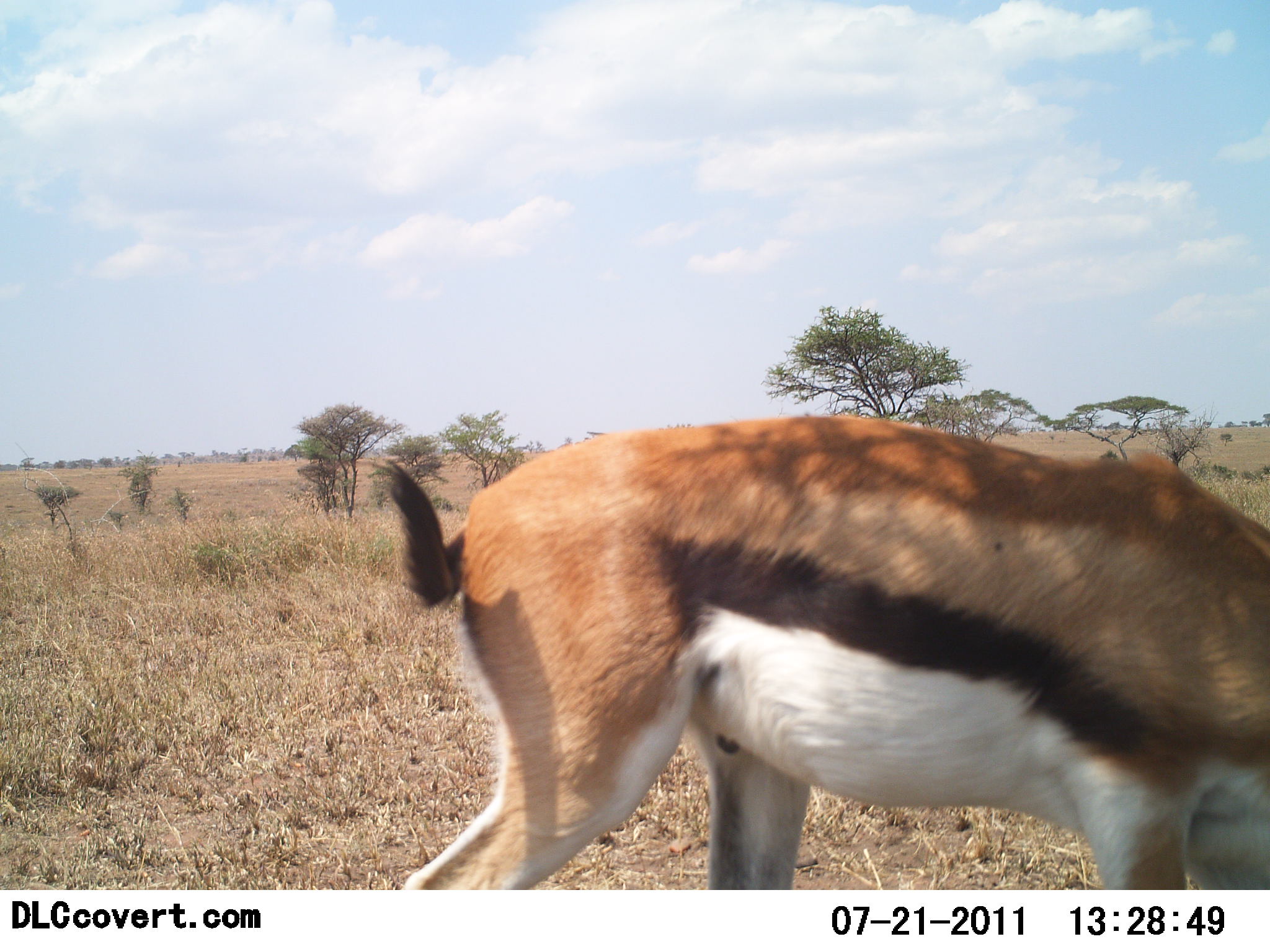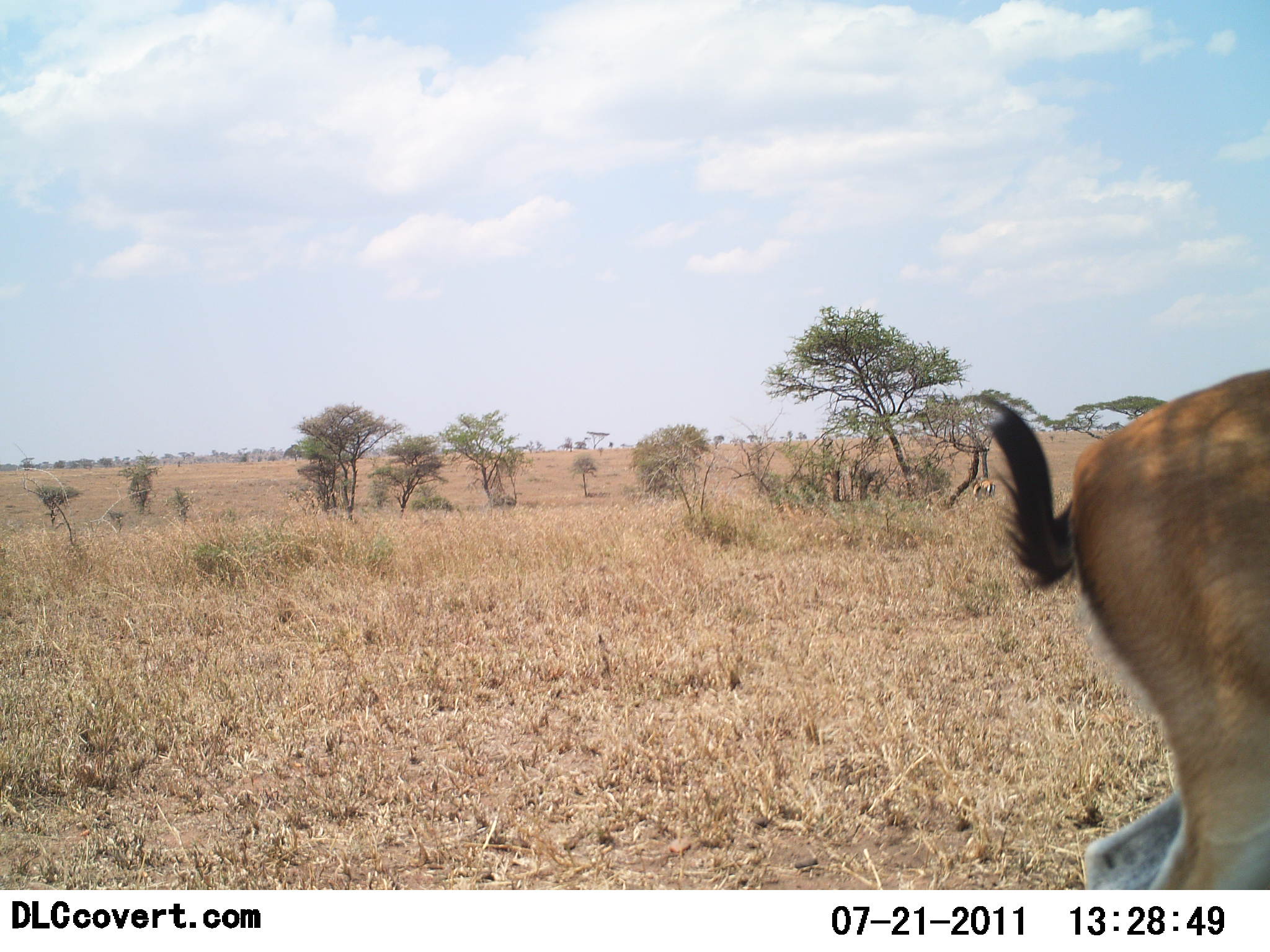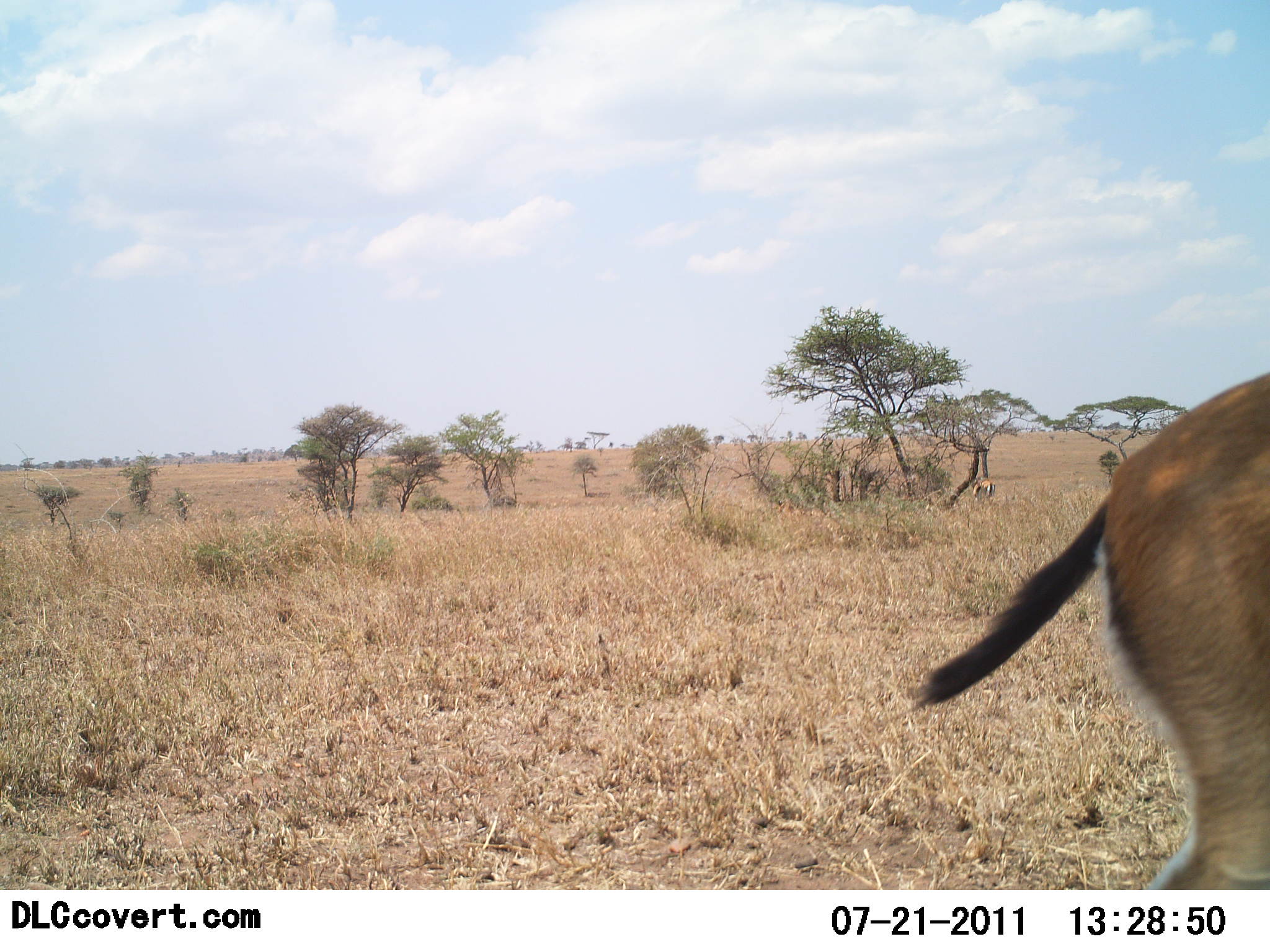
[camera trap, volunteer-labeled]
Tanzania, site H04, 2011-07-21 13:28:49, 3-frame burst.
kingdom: Animalia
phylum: Chordata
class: Mammalia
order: Artiodactyla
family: Bovidae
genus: Eudorcas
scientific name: Eudorcas thomsonii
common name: thomson's gazelle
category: gazellethomsons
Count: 1.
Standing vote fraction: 0%.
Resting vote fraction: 0%.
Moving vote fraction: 92%.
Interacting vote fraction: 0%.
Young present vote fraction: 0%.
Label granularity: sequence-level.